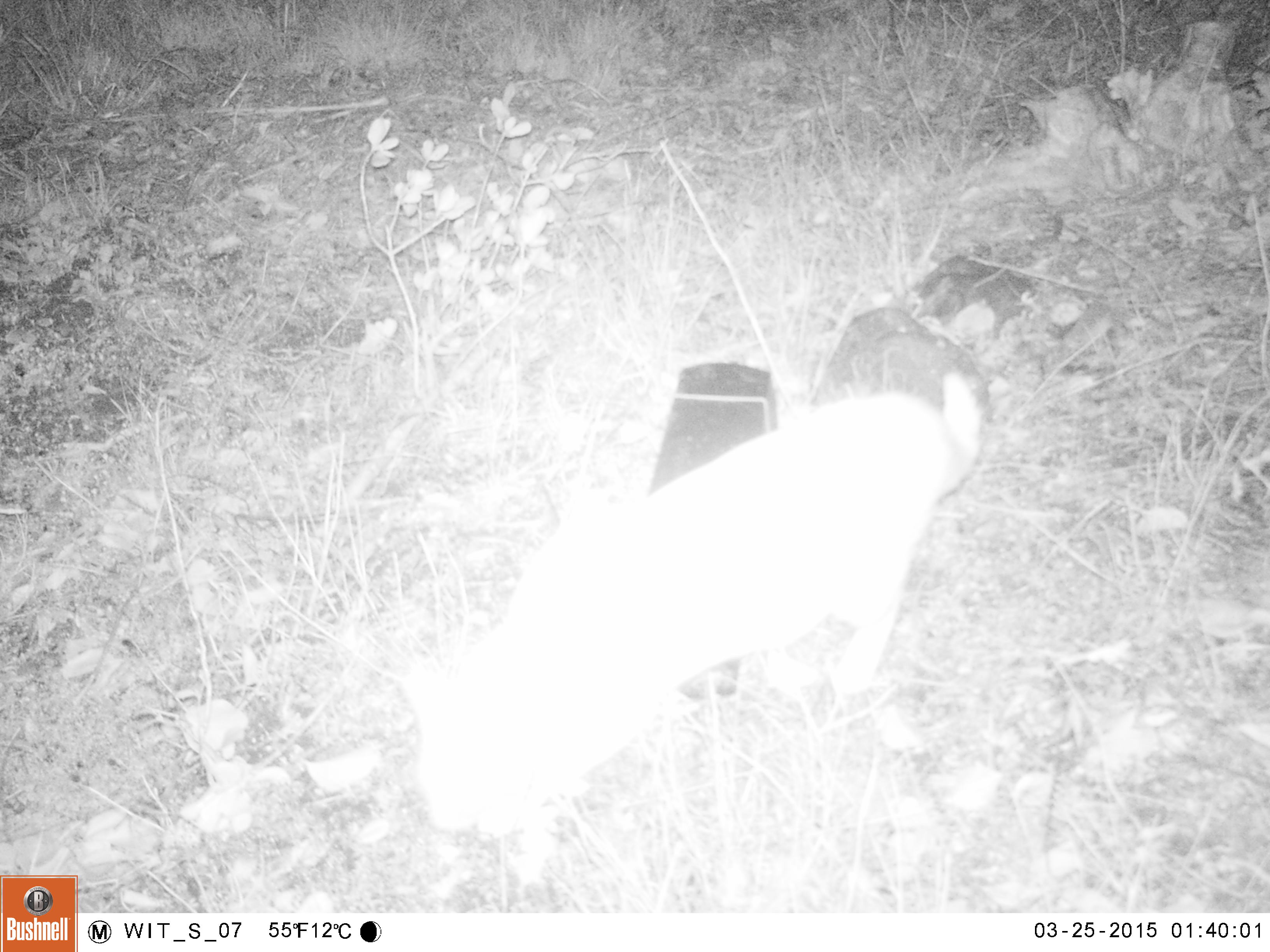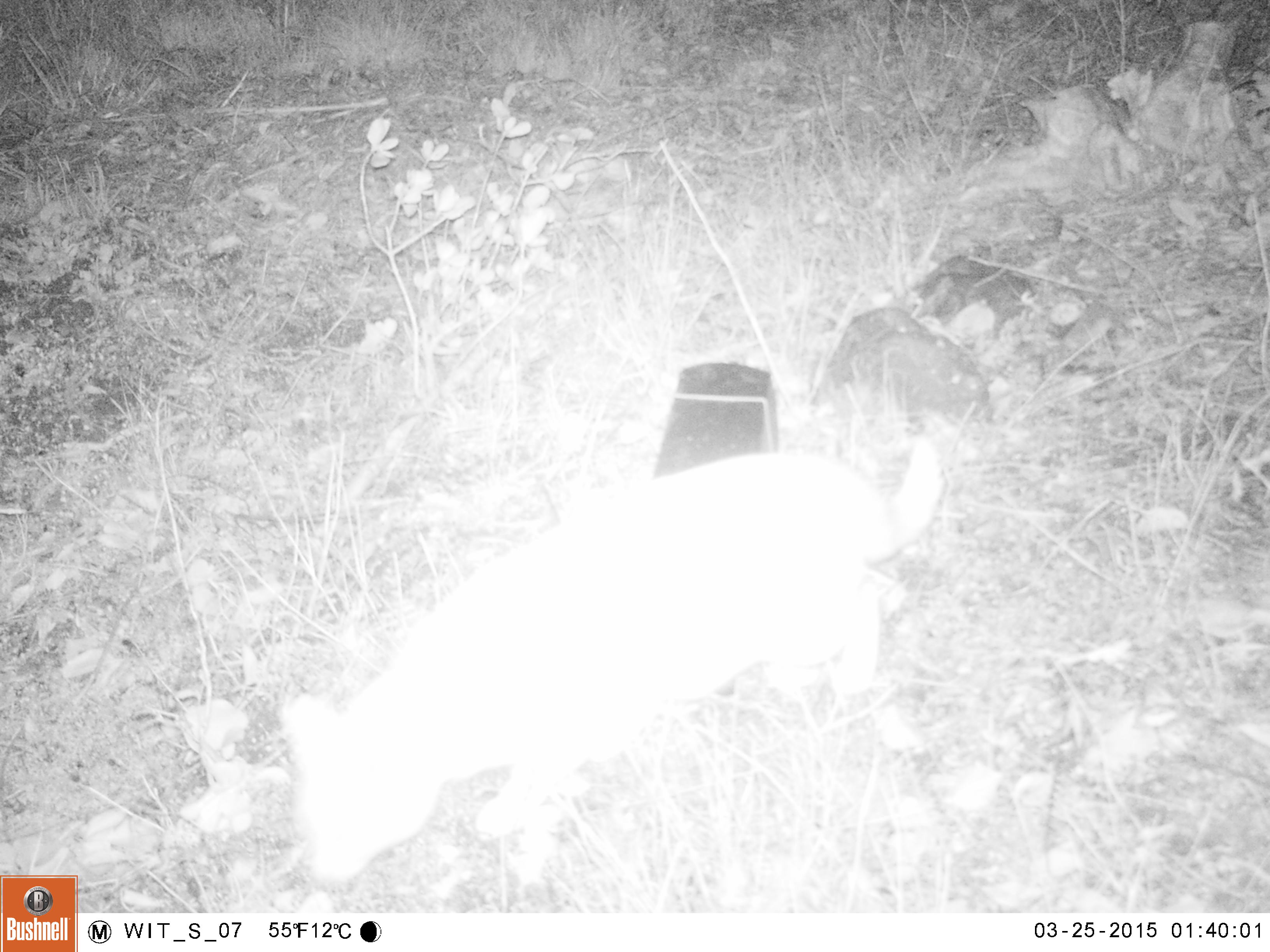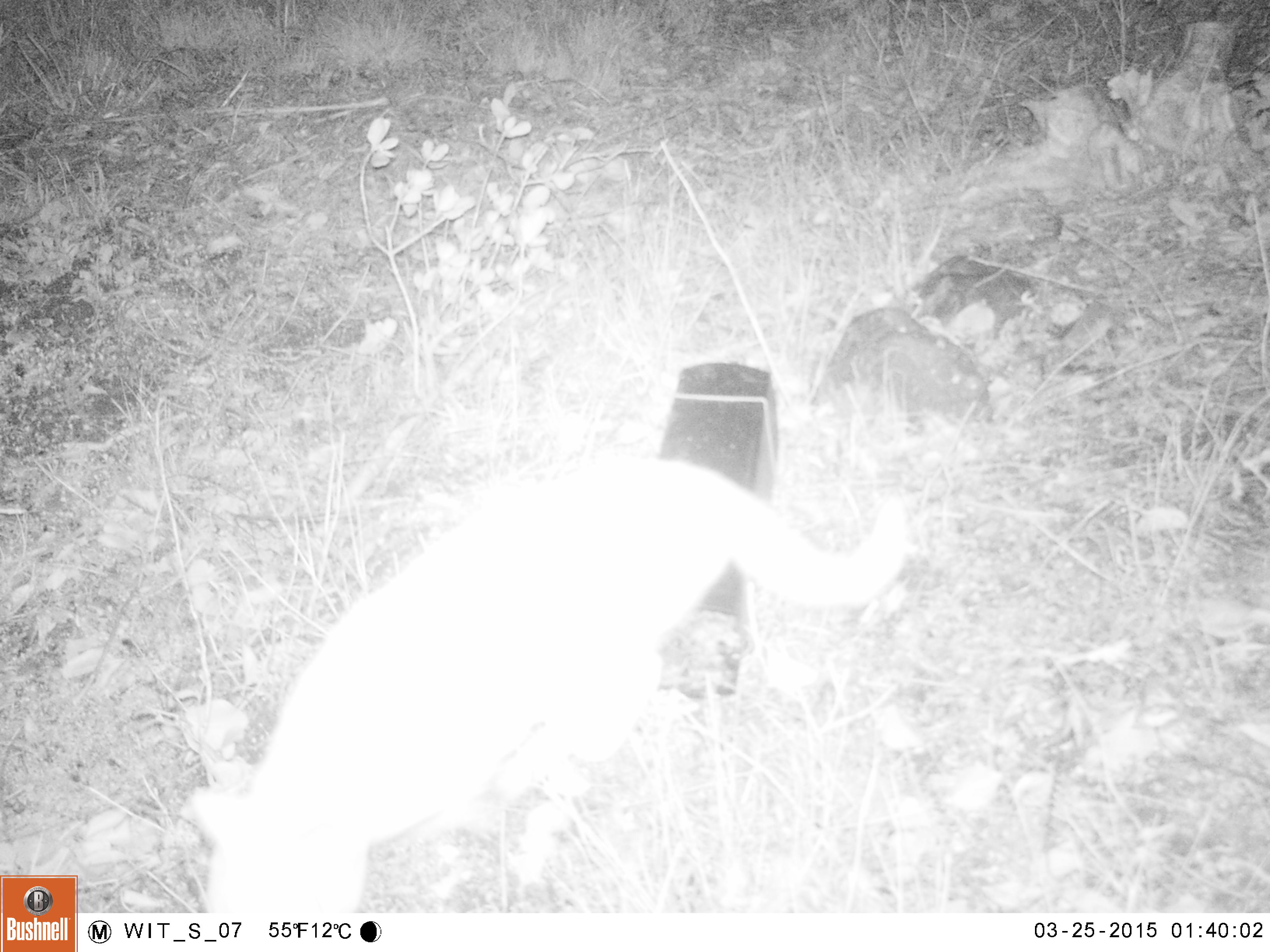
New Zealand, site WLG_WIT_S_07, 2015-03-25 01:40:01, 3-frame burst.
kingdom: Animalia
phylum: Chordata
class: Mammalia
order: Carnivora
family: Felidae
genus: Felis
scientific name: Felis catus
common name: domestic cat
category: cat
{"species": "cat (domestic cat) (Felis catus)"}